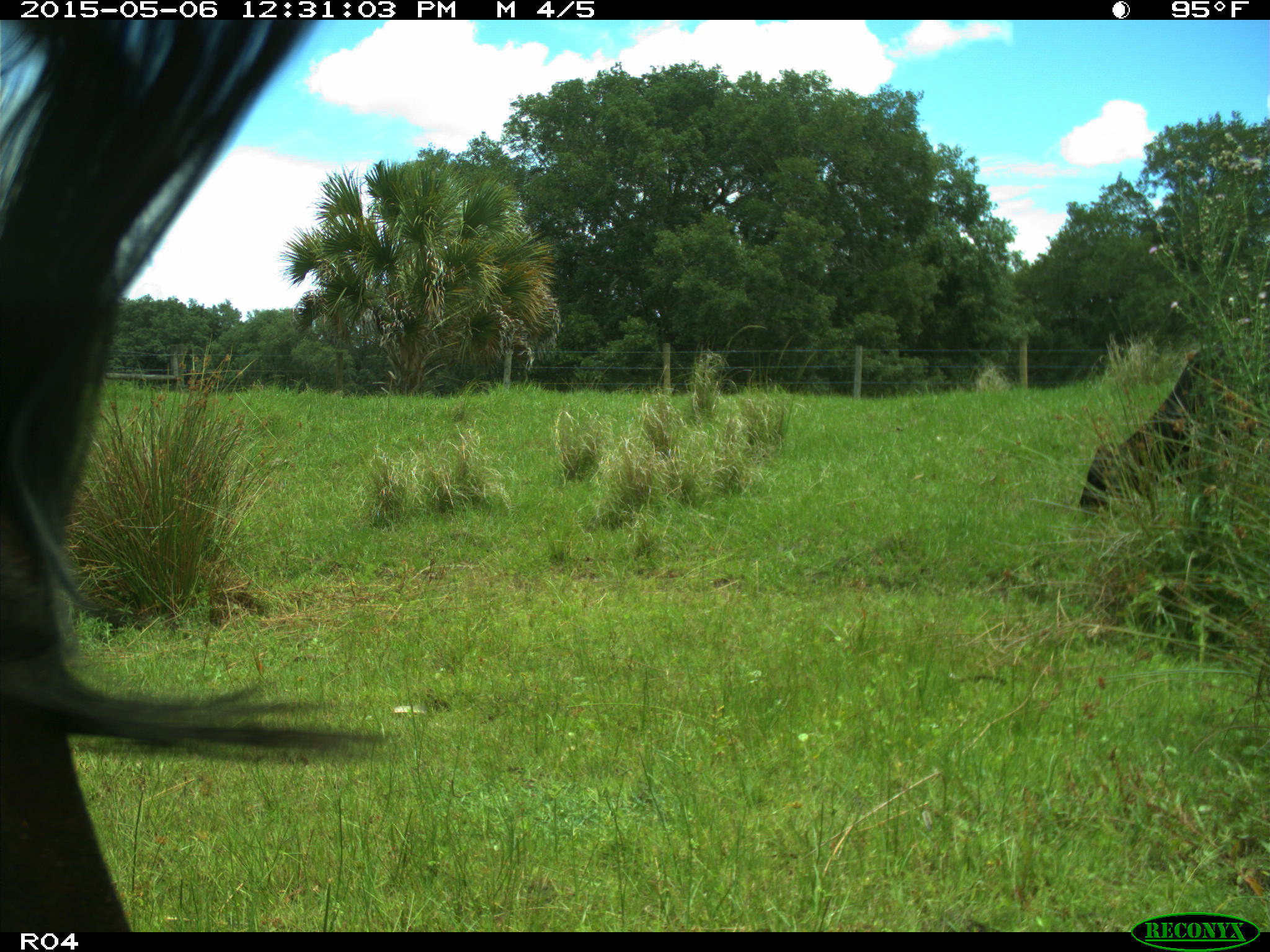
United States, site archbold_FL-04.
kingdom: Animalia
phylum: Chordata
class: Mammalia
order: Artiodactyla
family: Bovidae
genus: Bos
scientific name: Bos taurus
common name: domestic cow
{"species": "Bos taurus (domestic cow)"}